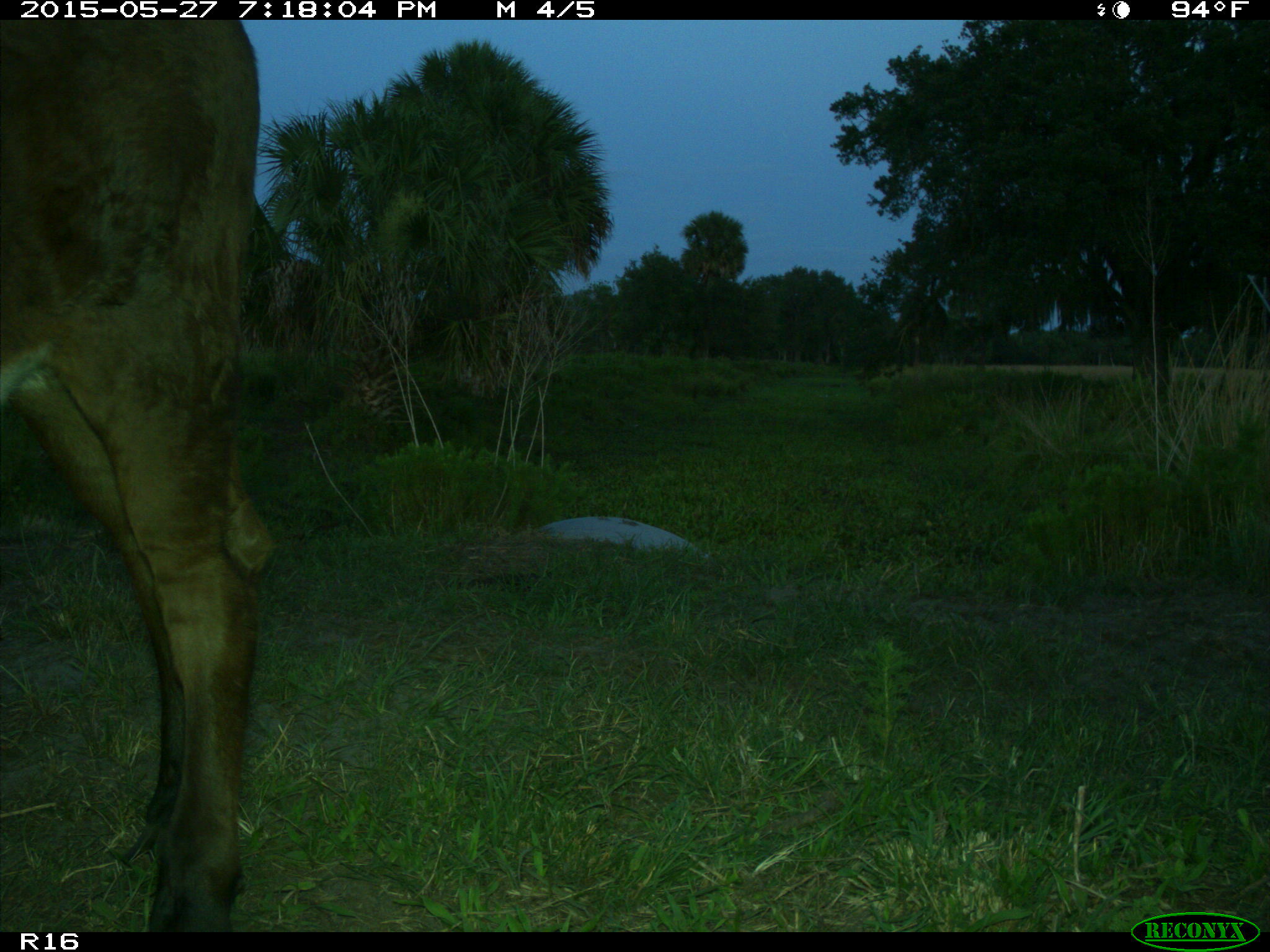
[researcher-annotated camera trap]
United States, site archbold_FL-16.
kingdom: Animalia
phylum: Chordata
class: Mammalia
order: Artiodactyla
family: Bovidae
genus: Bos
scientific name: Bos taurus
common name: domestic cow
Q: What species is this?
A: Bos taurus (domestic cow).